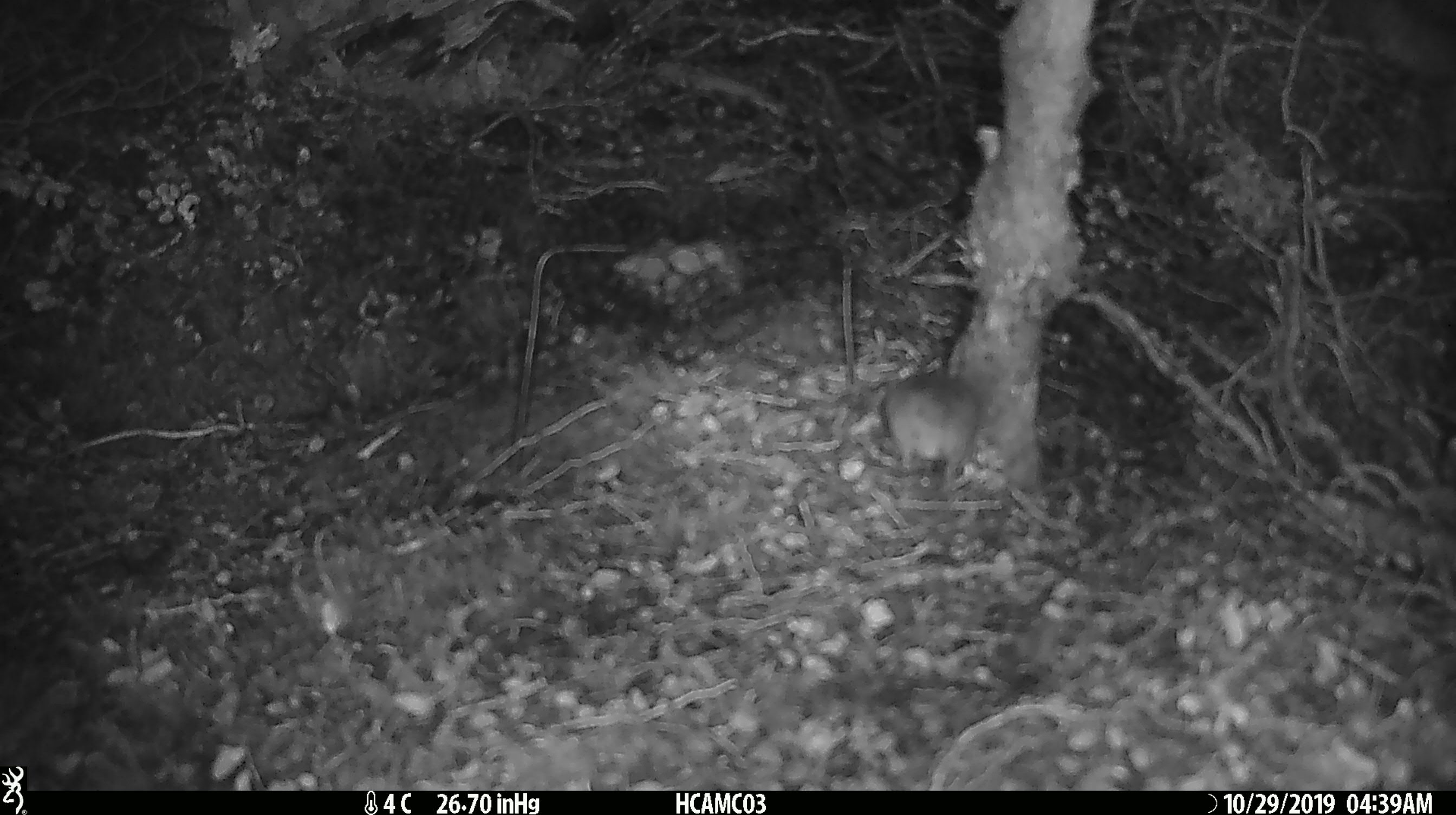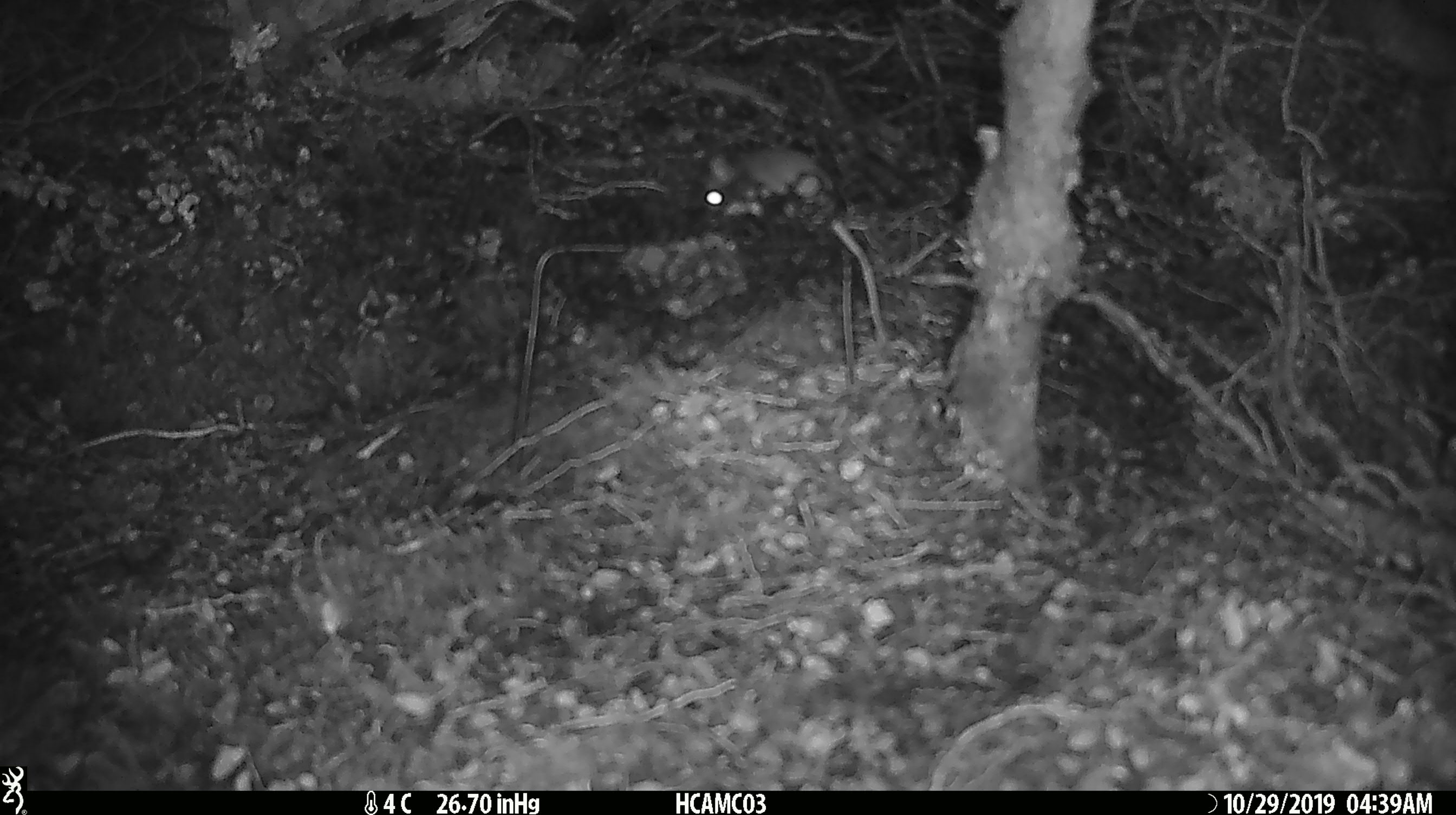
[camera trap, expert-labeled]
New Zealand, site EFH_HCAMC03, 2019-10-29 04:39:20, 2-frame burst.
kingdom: Animalia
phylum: Chordata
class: Mammalia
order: Rodentia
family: Muridae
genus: Mus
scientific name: Mus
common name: mouse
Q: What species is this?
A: Mouse (Mus).